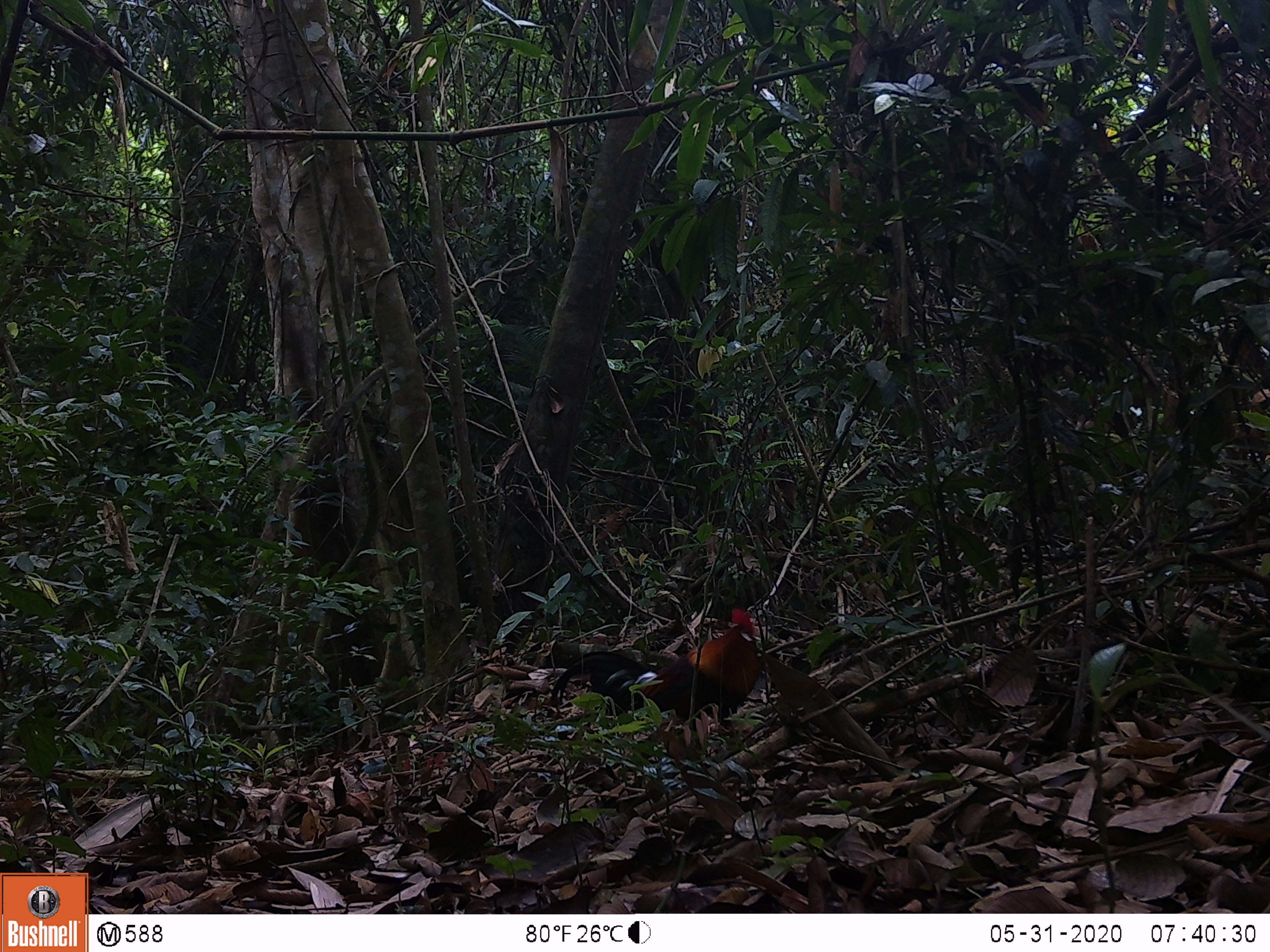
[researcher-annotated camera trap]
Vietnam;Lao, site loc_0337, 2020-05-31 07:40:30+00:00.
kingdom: Animalia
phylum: Chordata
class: Aves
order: Galliformes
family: Phasianidae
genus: Gallus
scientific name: Gallus gallus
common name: red junglefowl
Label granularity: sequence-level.